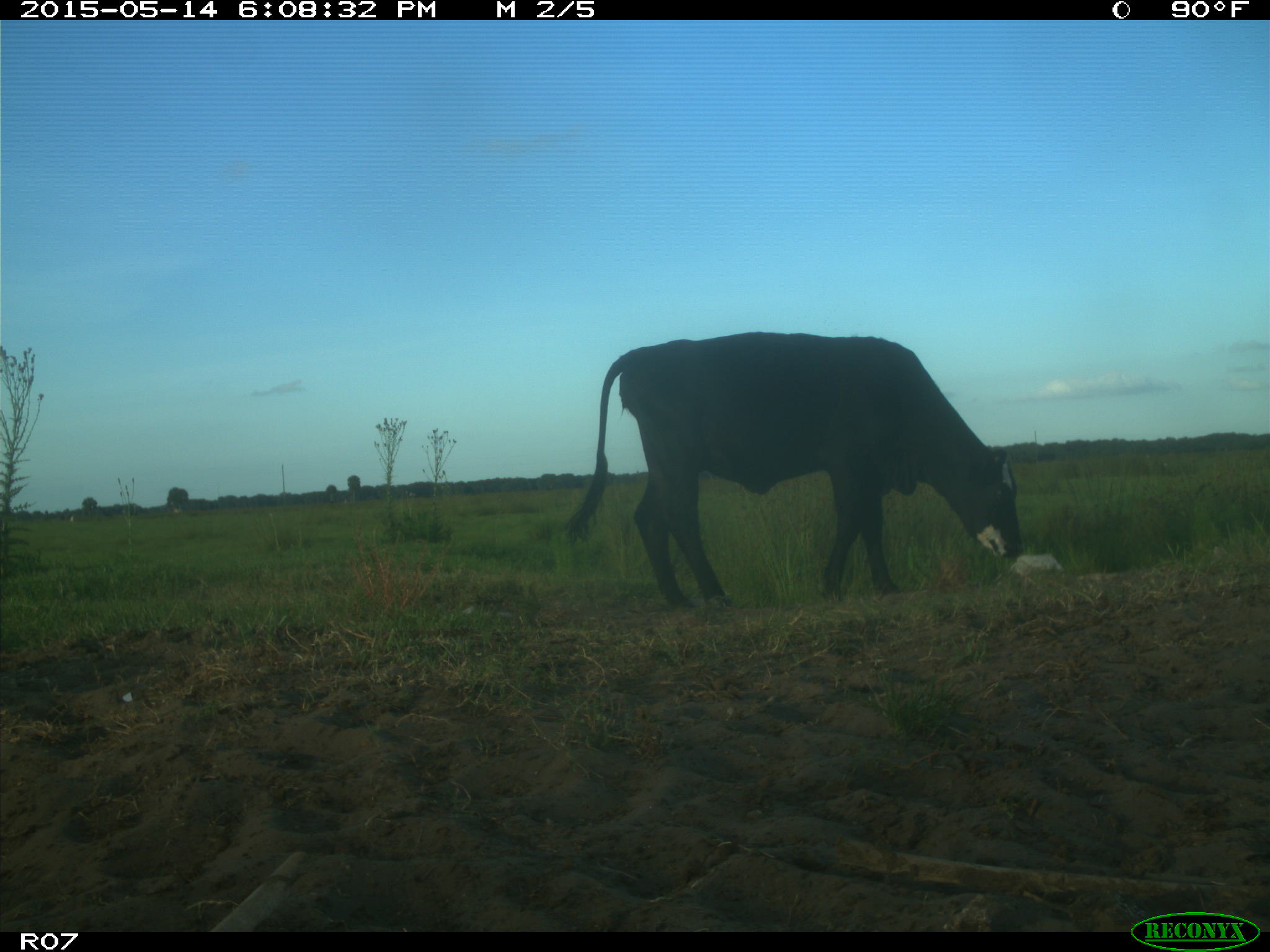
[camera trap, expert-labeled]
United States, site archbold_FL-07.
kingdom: Animalia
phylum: Chordata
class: Mammalia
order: Artiodactyla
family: Bovidae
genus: Bos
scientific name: Bos taurus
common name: domestic cow